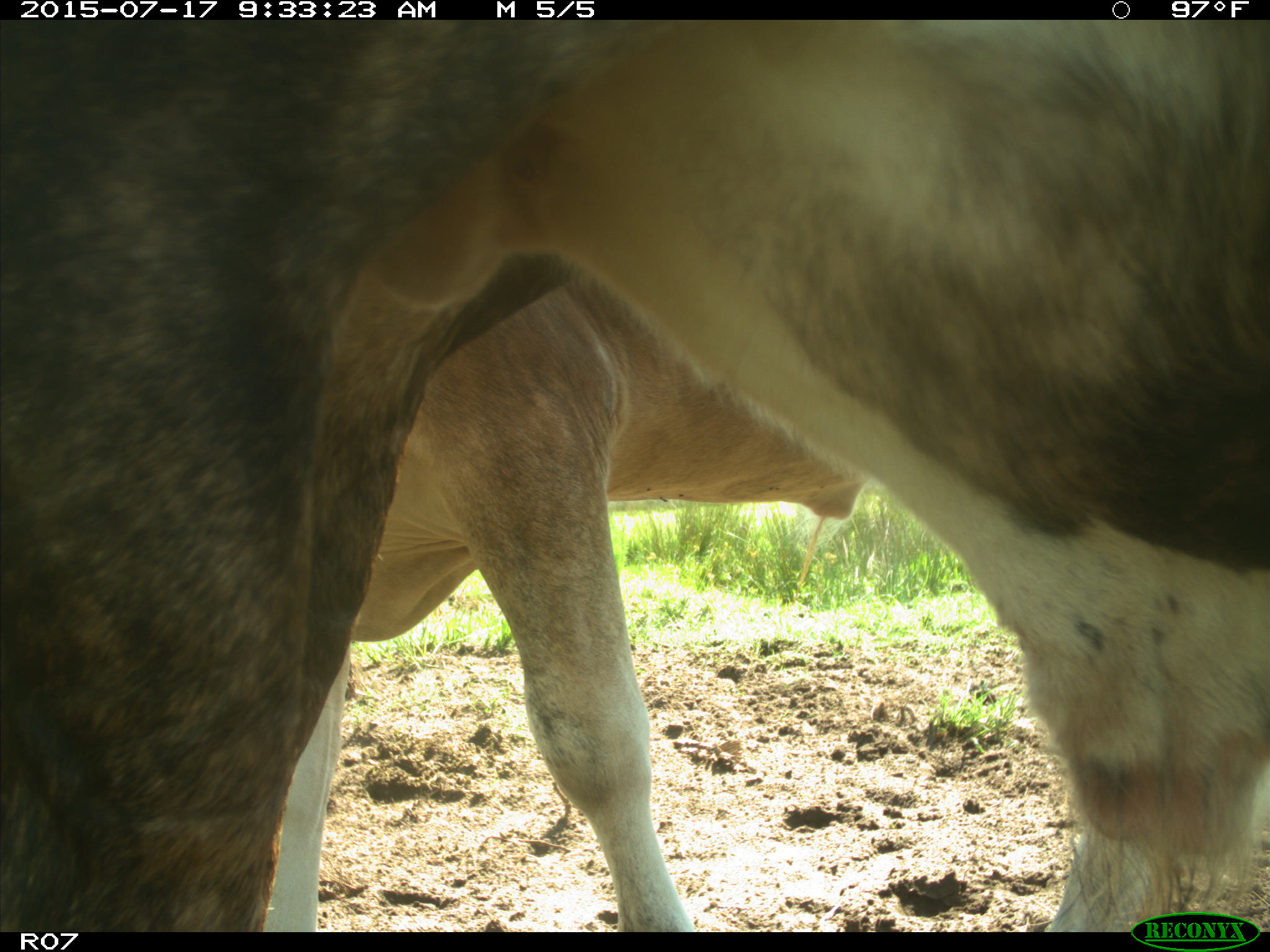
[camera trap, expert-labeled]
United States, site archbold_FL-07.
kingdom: Animalia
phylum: Chordata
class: Mammalia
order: Artiodactyla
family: Bovidae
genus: Bos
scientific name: Bos taurus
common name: domestic cow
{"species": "Bos taurus (domestic cow)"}